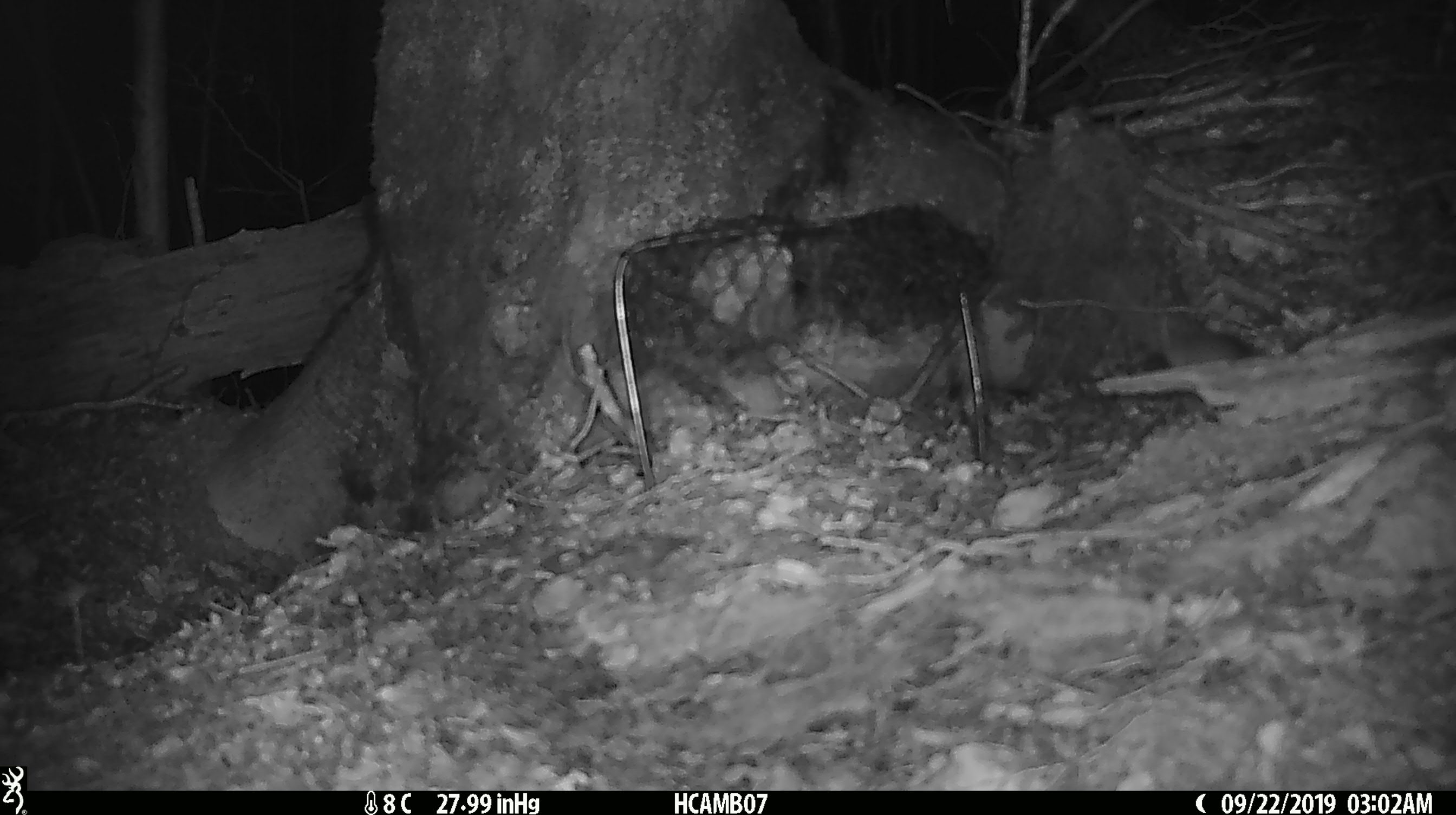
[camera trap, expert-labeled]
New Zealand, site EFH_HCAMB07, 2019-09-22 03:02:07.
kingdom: Animalia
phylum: Chordata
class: Mammalia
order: Rodentia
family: Muridae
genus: Mus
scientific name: Mus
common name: mouse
Mouse (Mus).